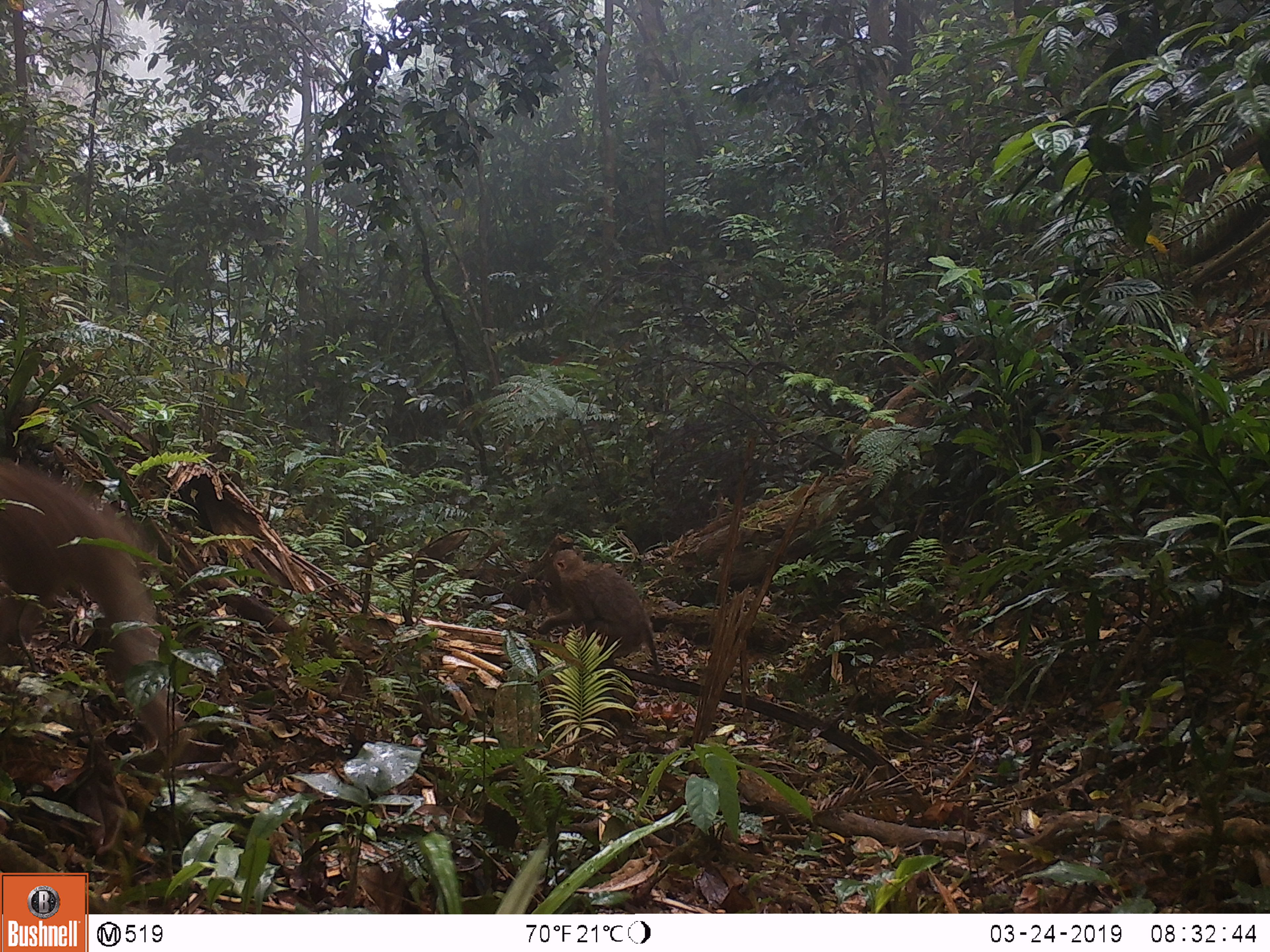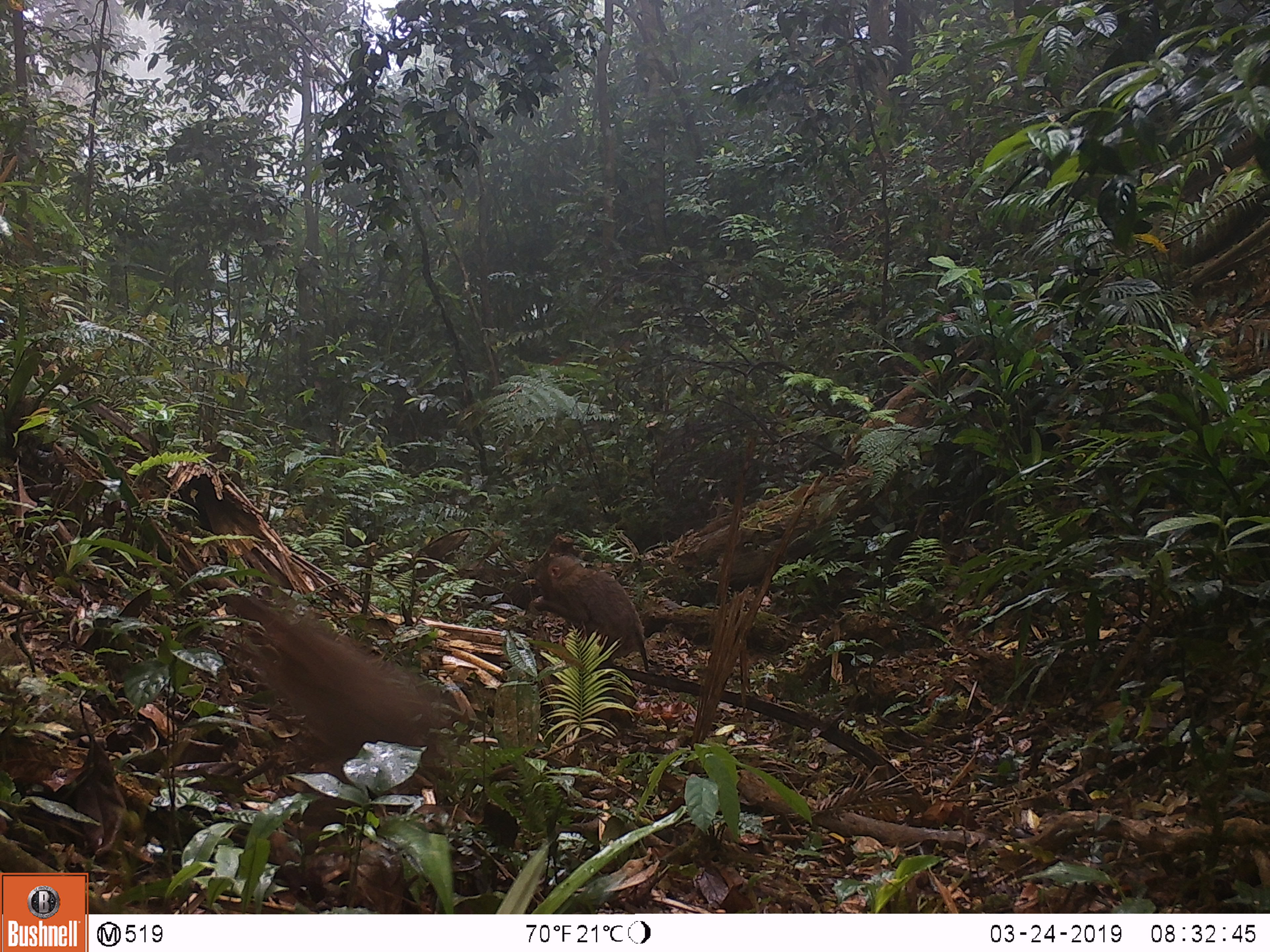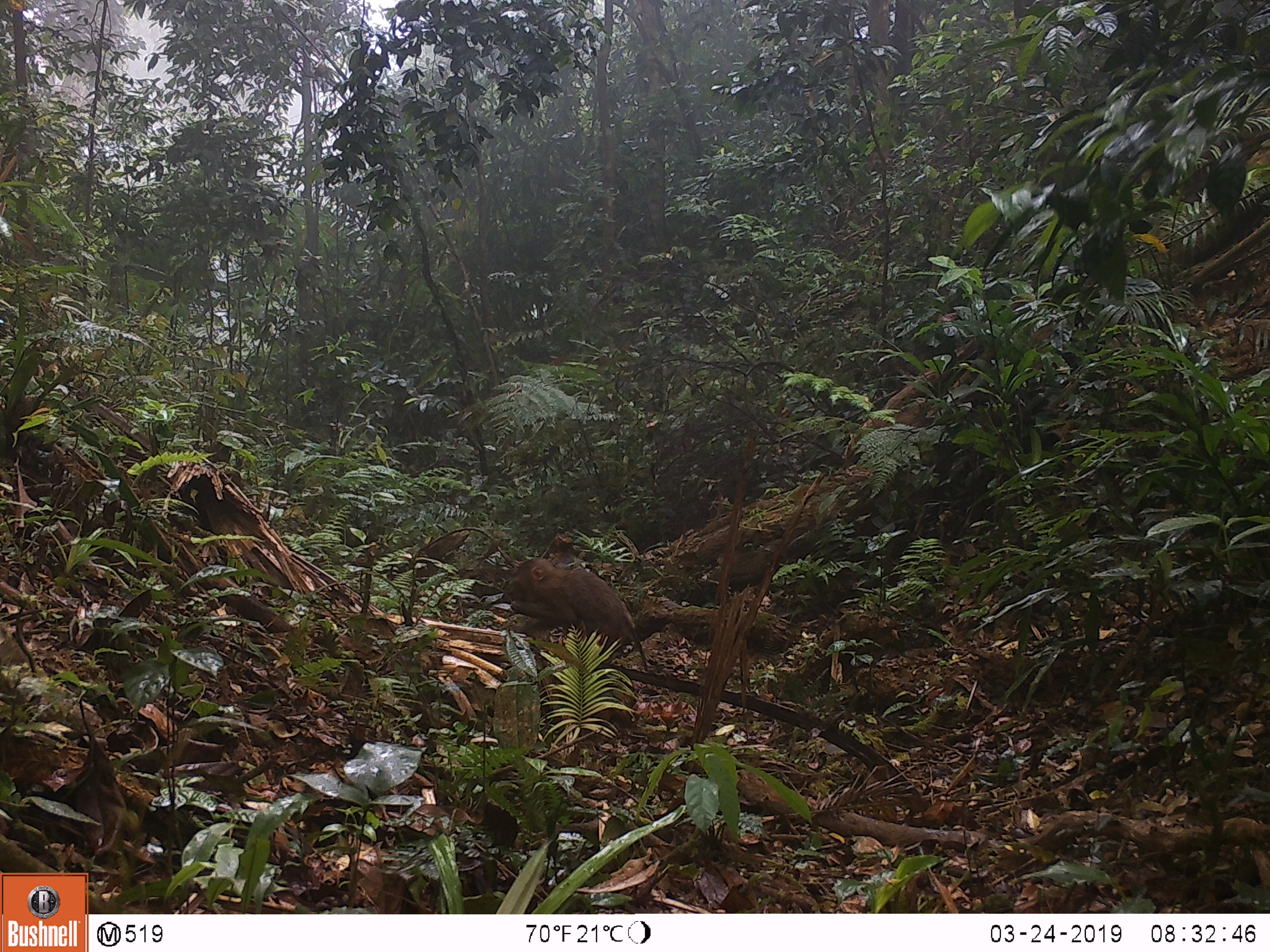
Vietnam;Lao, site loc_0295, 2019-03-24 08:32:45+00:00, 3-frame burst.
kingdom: Animalia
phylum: Chordata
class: Mammalia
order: Primates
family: Cercopithecidae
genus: Macaca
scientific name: Macaca nemestrina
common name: pig-tailed macaque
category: pig tailed macaque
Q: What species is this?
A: Pig tailed macaque (pig-tailed macaque) (Macaca nemestrina).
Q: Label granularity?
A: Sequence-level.